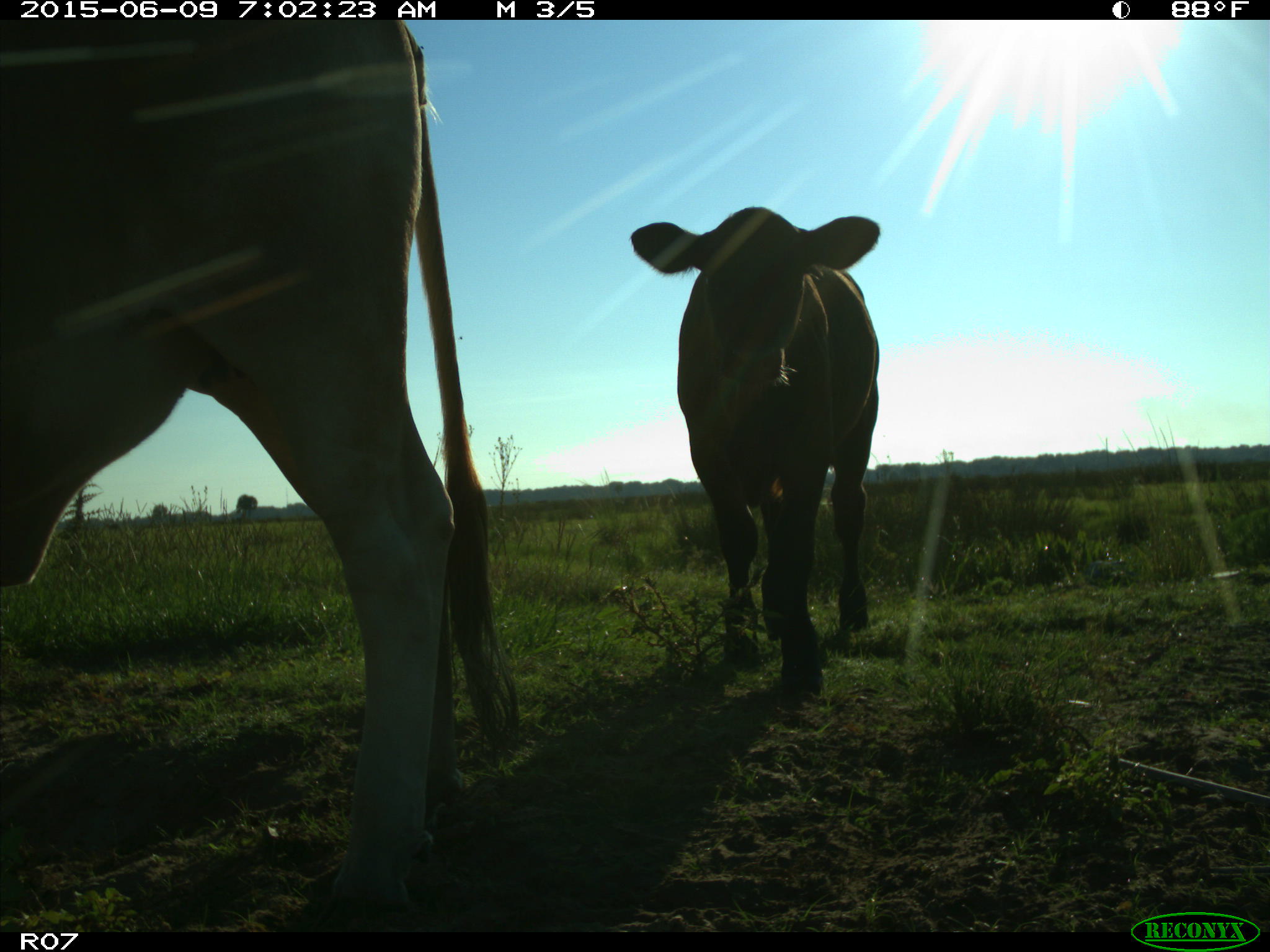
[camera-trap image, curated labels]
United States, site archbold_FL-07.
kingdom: Animalia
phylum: Chordata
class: Mammalia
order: Artiodactyla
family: Bovidae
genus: Bos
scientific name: Bos taurus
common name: domestic cow